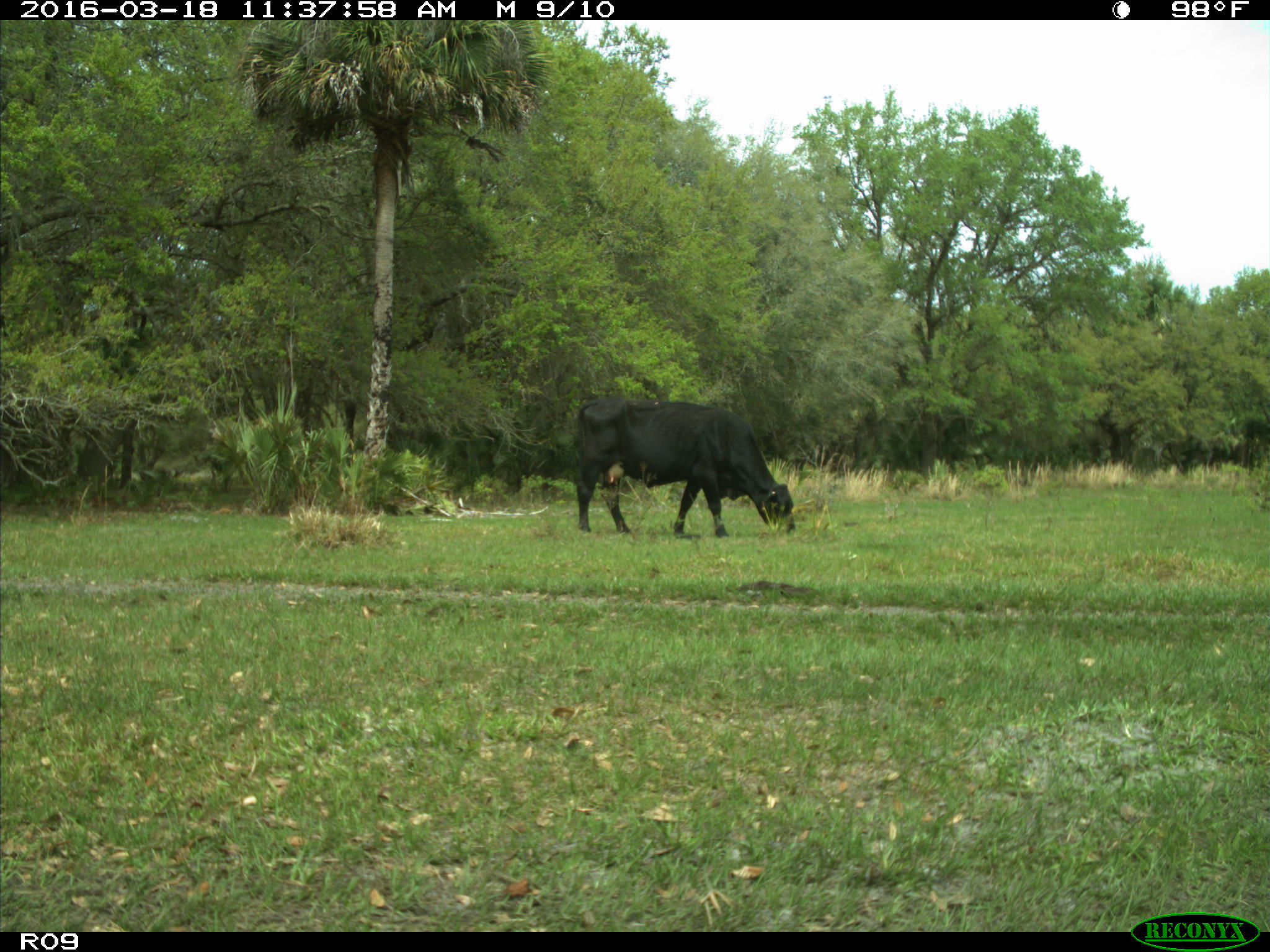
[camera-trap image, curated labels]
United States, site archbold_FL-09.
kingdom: Animalia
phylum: Chordata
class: Mammalia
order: Artiodactyla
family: Bovidae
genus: Bos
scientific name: Bos taurus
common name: domestic cow